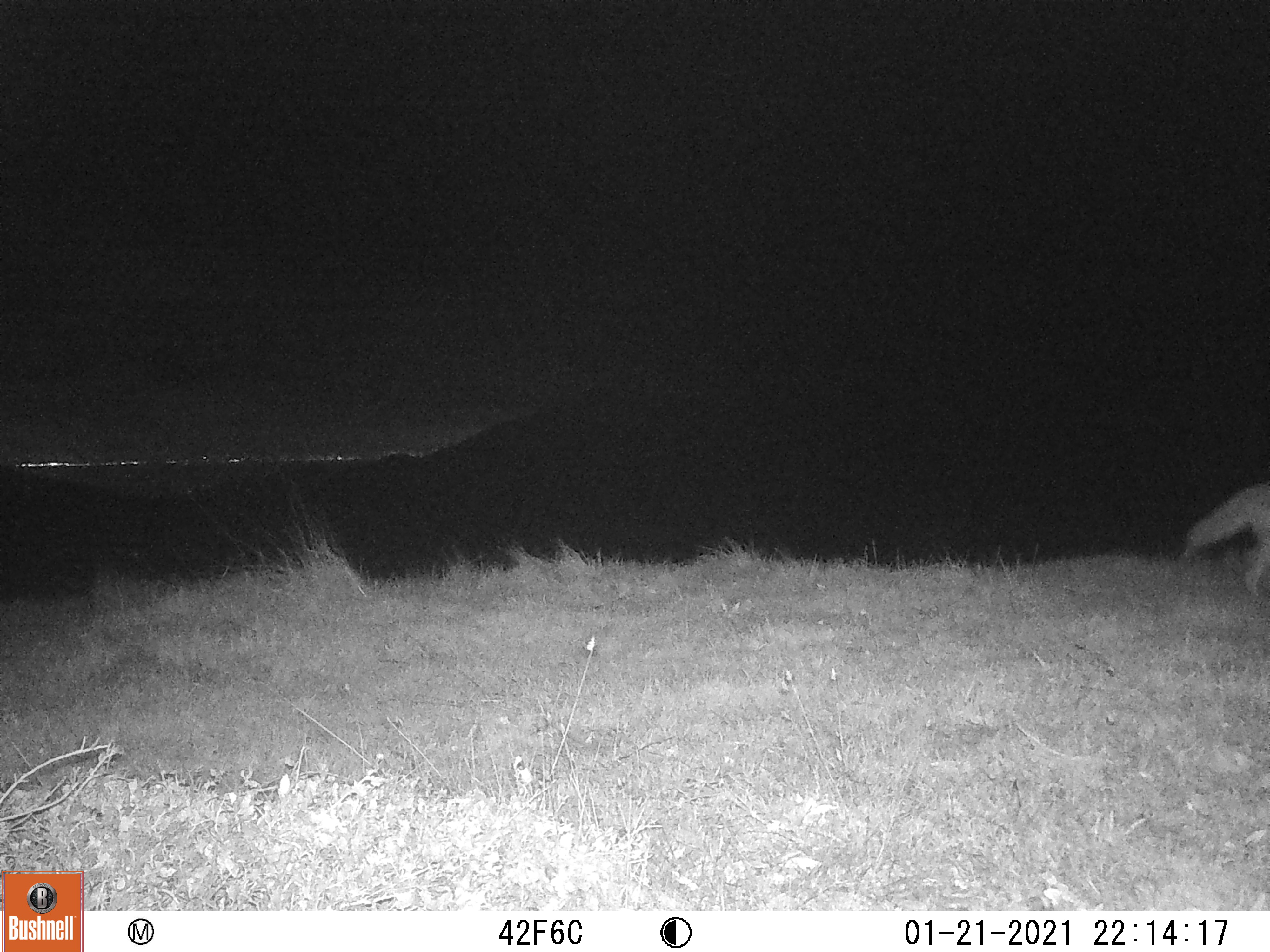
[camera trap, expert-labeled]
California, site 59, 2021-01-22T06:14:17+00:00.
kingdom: Animalia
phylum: Chordata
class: Mammalia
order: Carnivora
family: Canidae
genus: Canis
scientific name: Canis latrans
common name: coyote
Coyote (Canis latrans).